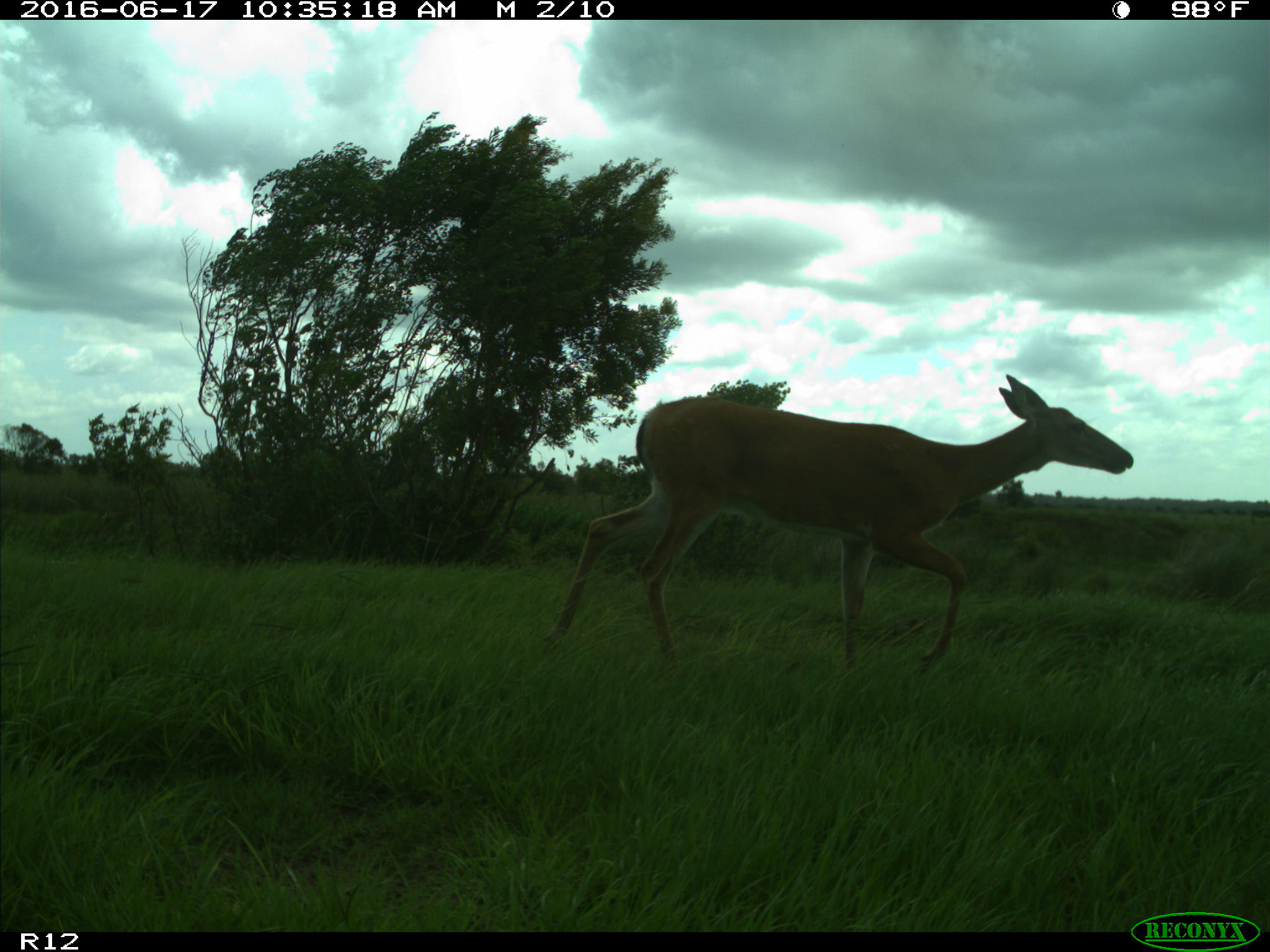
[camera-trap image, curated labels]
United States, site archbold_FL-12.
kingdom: Animalia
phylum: Chordata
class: Mammalia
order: Artiodactyla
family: Cervidae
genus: Odocoileus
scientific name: Odocoileus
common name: deer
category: unidentified deer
Unidentified deer (deer) (Odocoileus).